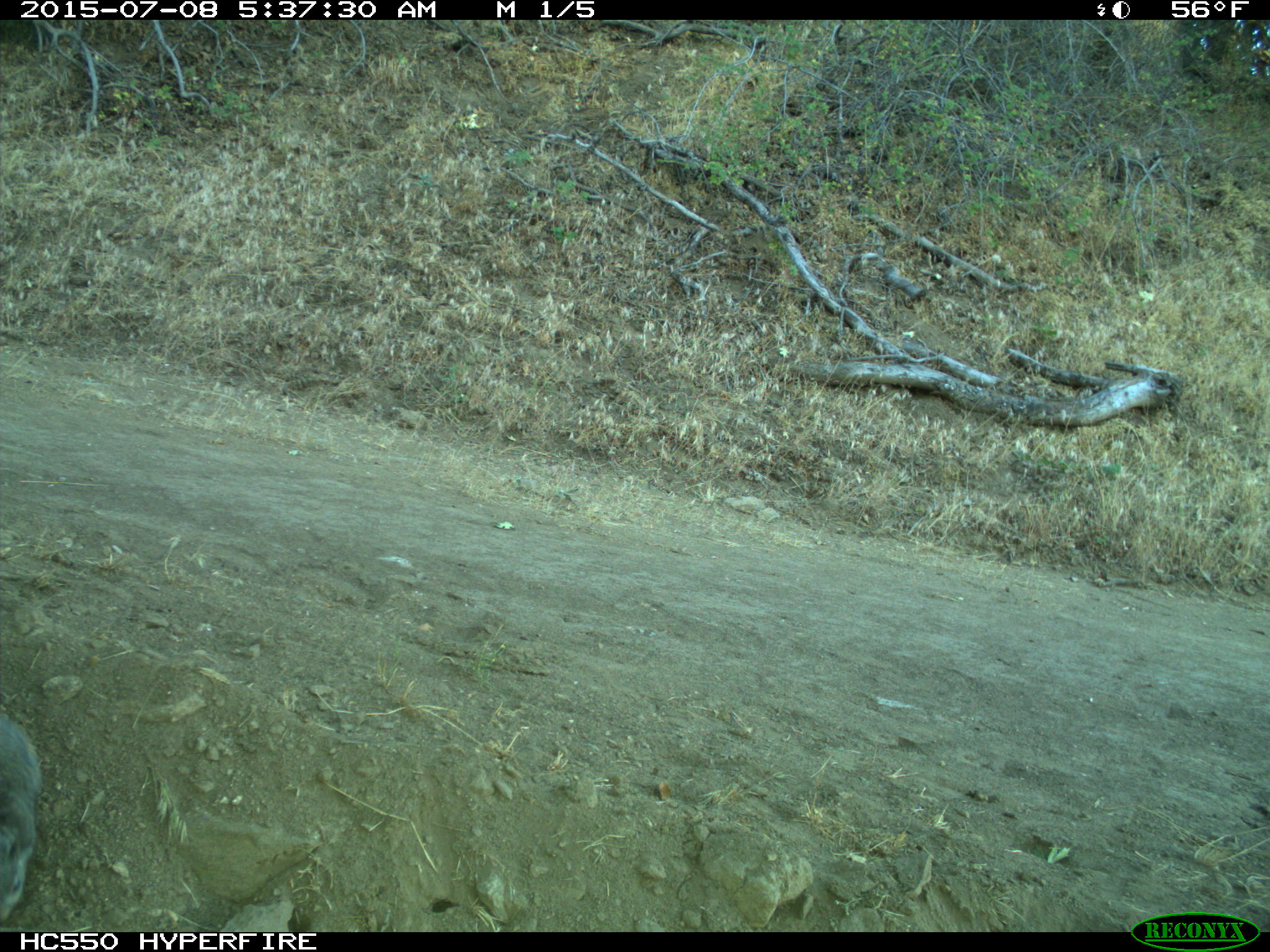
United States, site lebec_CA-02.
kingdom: Animalia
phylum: Chordata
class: Mammalia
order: Rodentia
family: Sciuridae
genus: Sciurus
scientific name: Sciurus carolinensis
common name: eastern gray squirrel